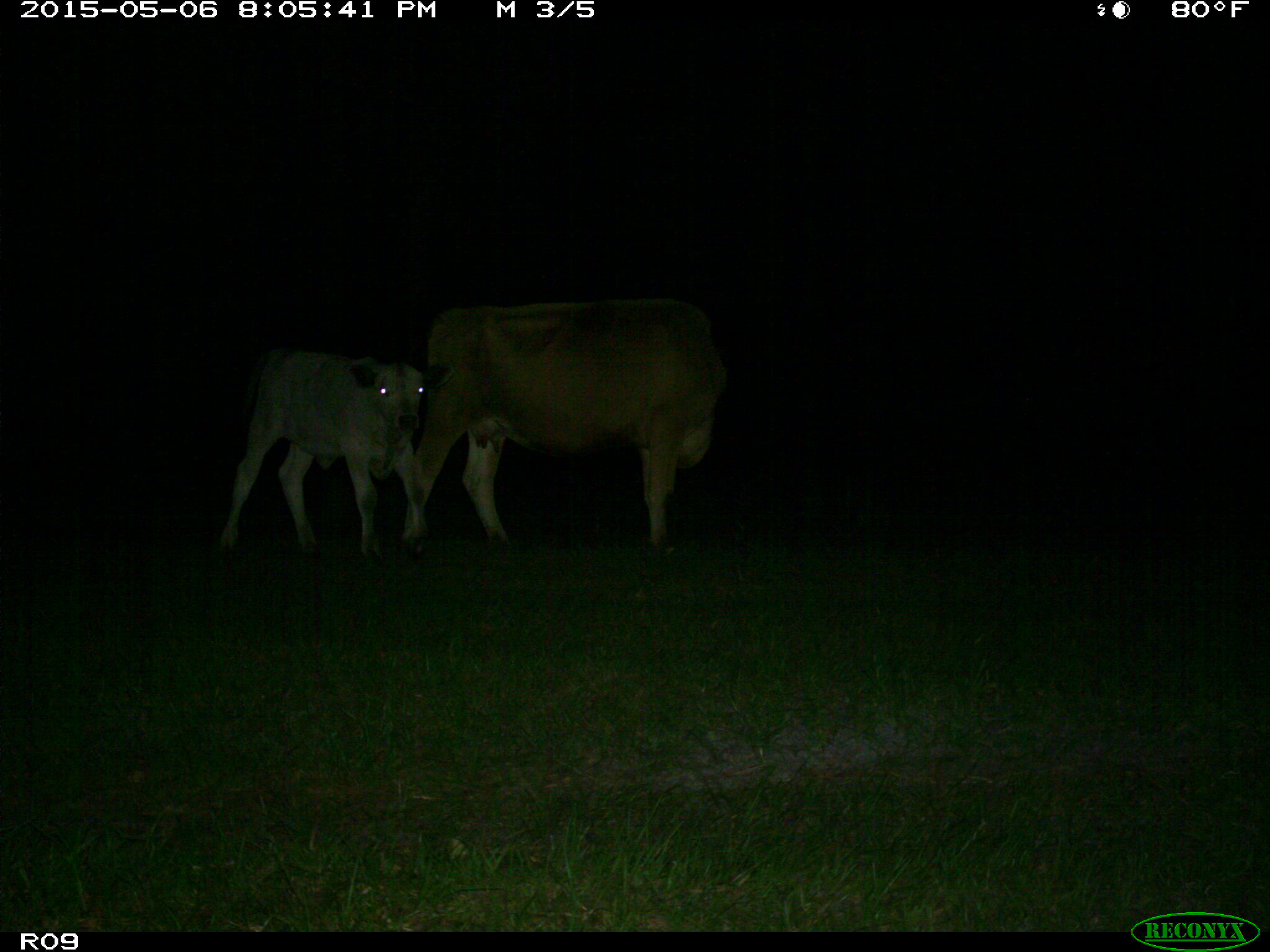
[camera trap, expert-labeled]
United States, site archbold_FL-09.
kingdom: Animalia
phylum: Chordata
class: Mammalia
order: Artiodactyla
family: Bovidae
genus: Bos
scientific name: Bos taurus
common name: domestic cow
Bos taurus (domestic cow).